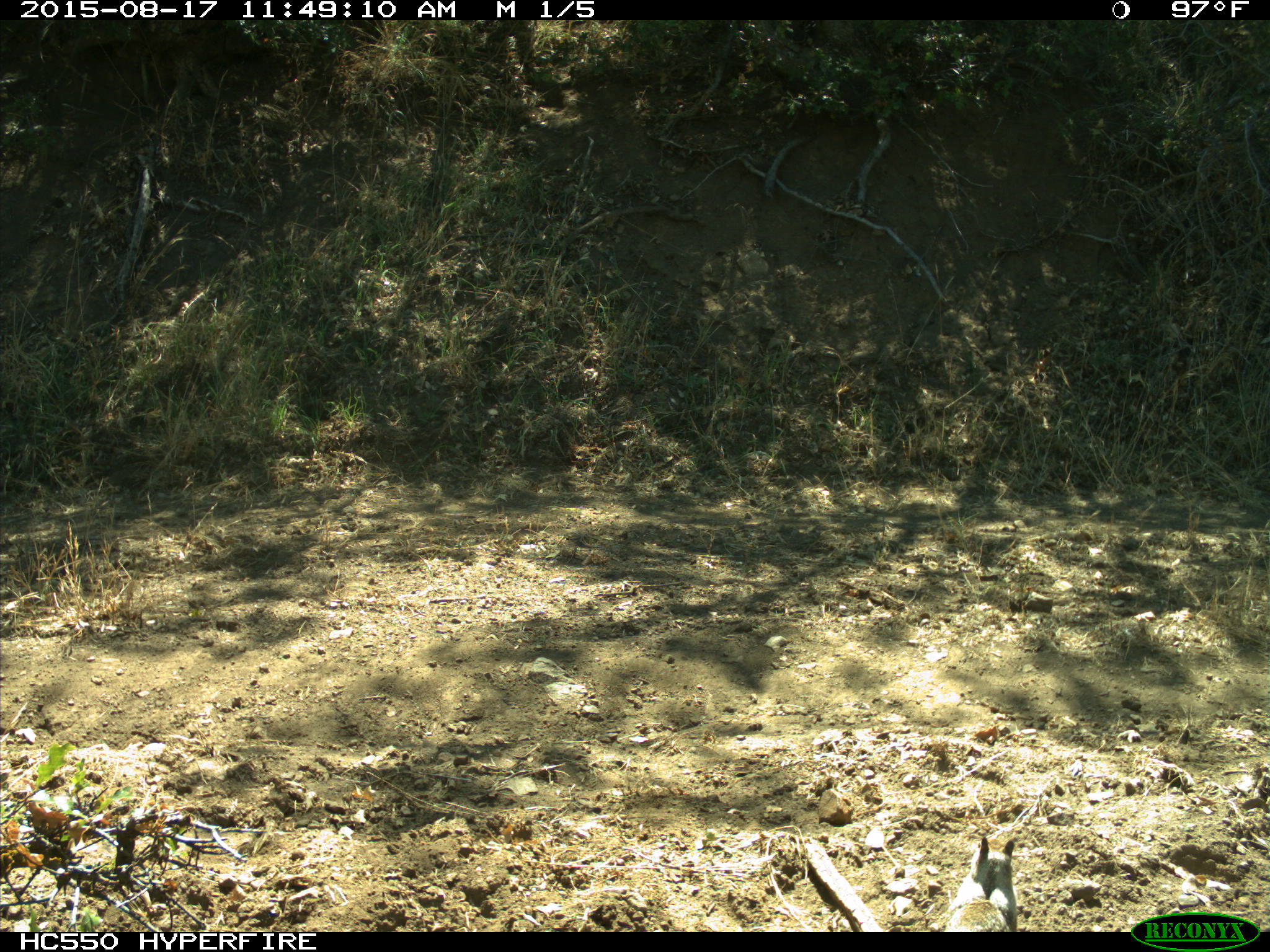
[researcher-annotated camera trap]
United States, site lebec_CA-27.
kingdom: Animalia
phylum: Chordata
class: Mammalia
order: Rodentia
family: Sciuridae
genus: Otospermophilus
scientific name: Otospermophilus beecheyi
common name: california ground squirrel